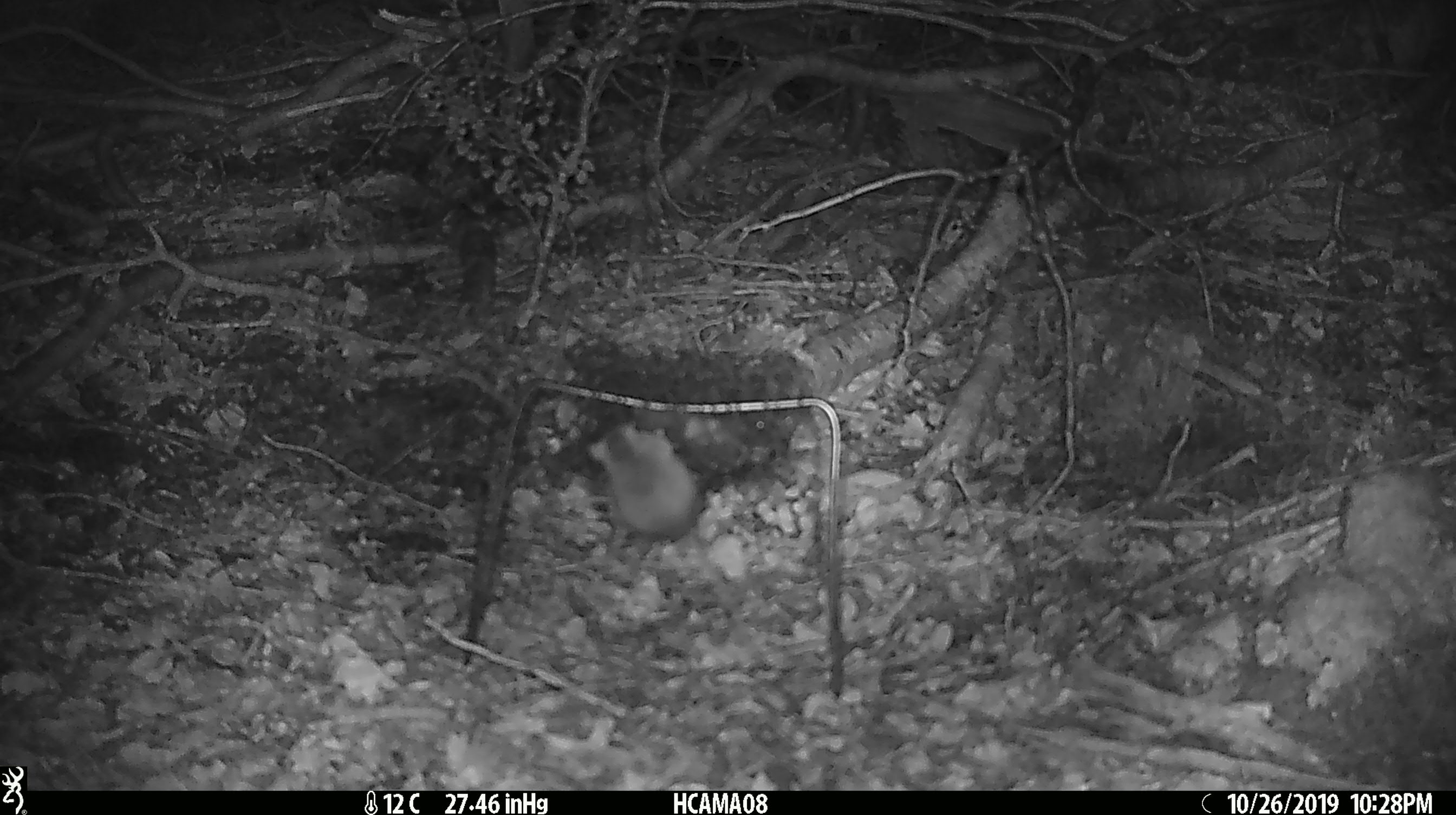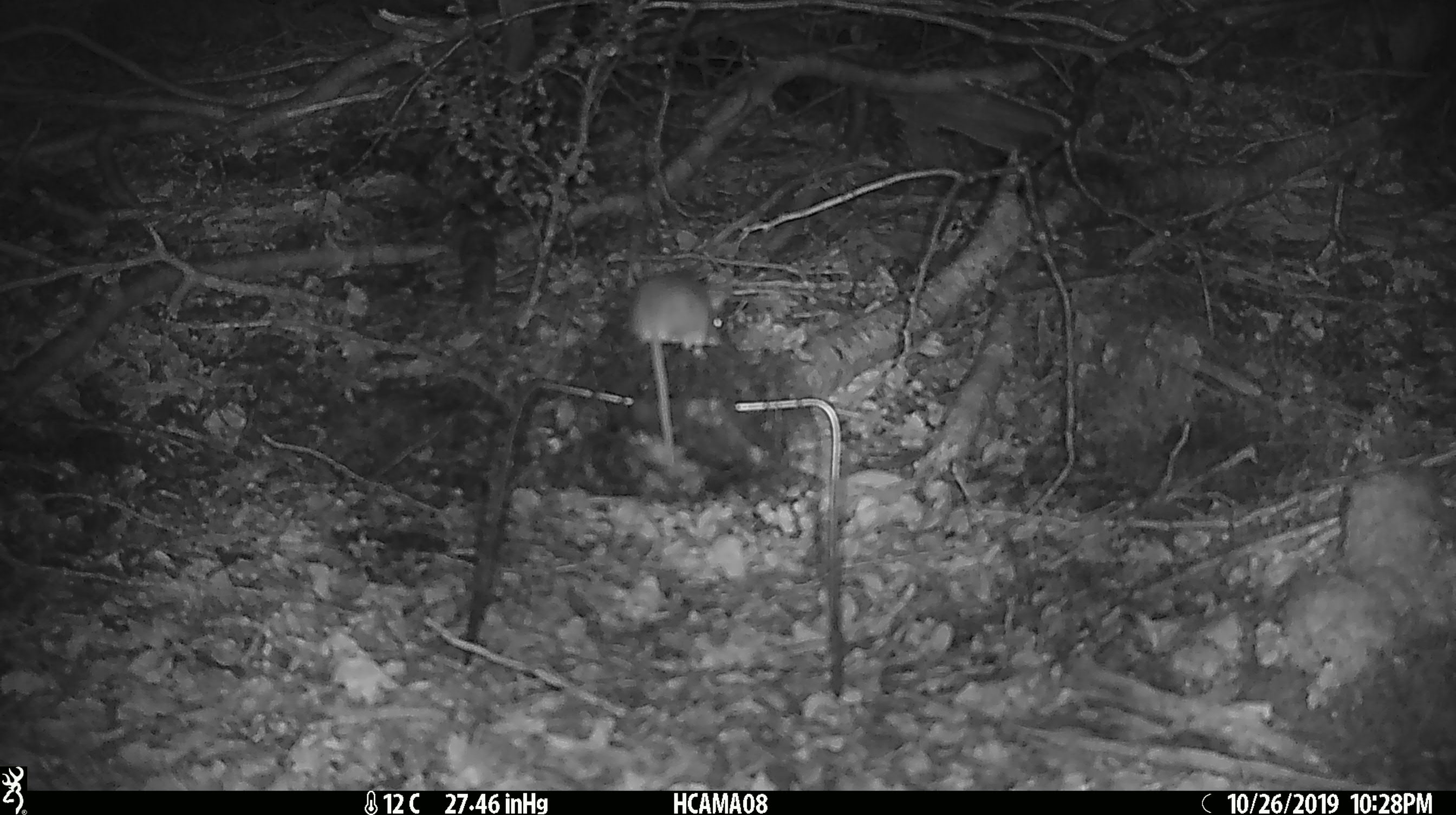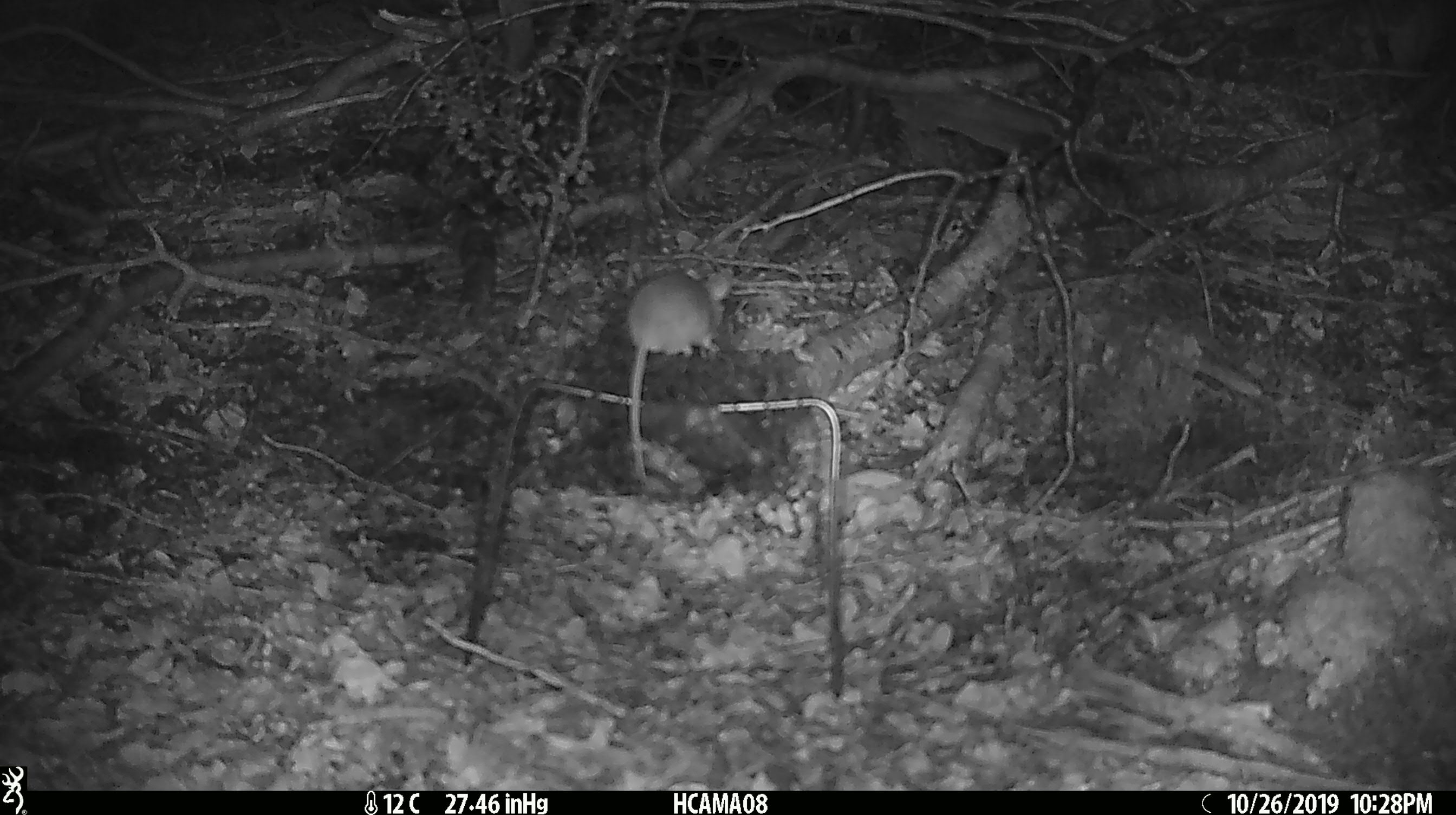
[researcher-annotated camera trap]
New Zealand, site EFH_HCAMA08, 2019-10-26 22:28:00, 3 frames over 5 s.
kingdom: Animalia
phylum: Chordata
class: Mammalia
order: Rodentia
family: Muridae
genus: Mus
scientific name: Mus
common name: mouse